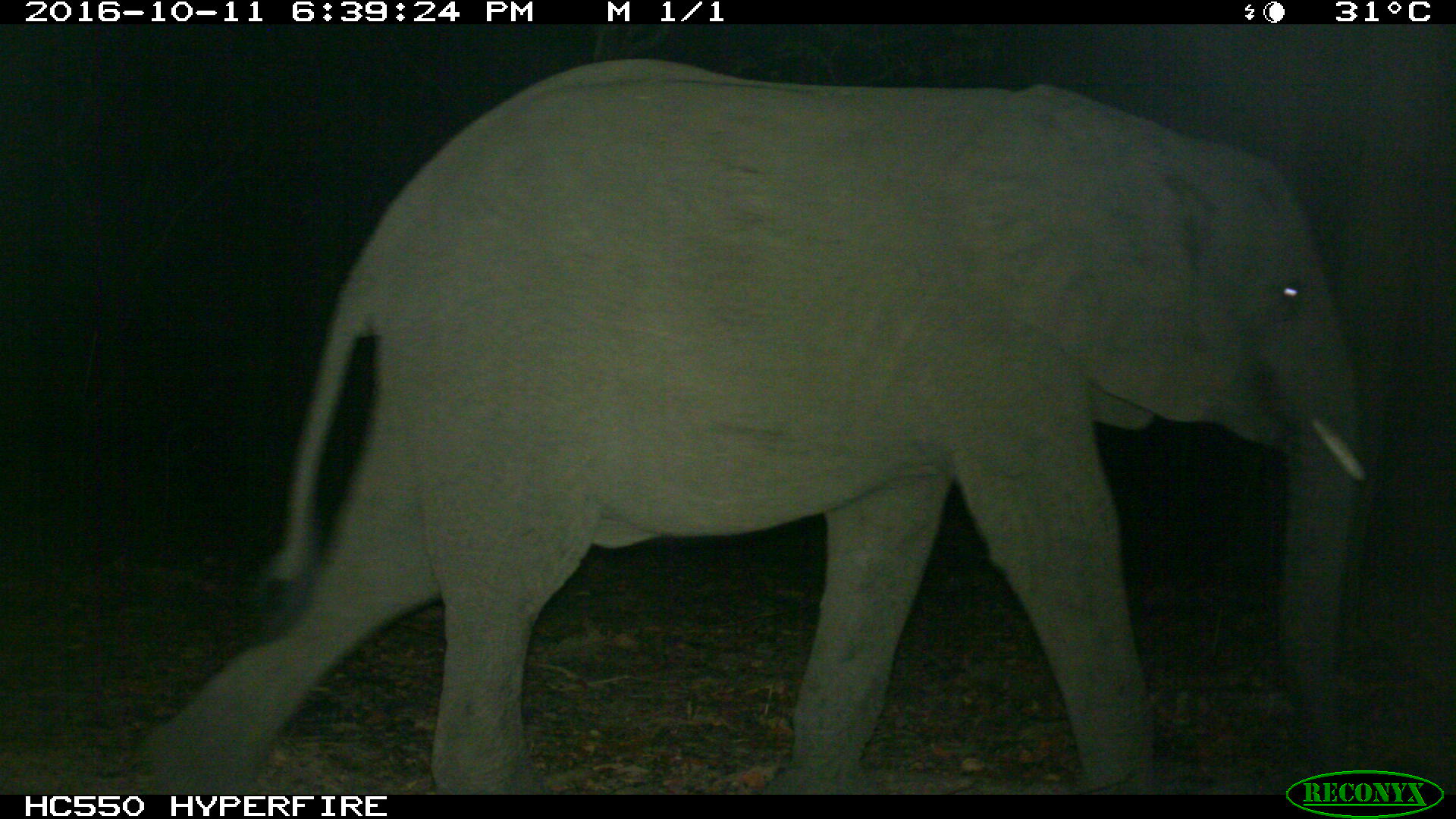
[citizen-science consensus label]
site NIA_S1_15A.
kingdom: Animalia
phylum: Chordata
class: Mammalia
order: Proboscidea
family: Elephantidae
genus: Loxodonta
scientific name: Loxodonta africana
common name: african bush elephant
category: elephant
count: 1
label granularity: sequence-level